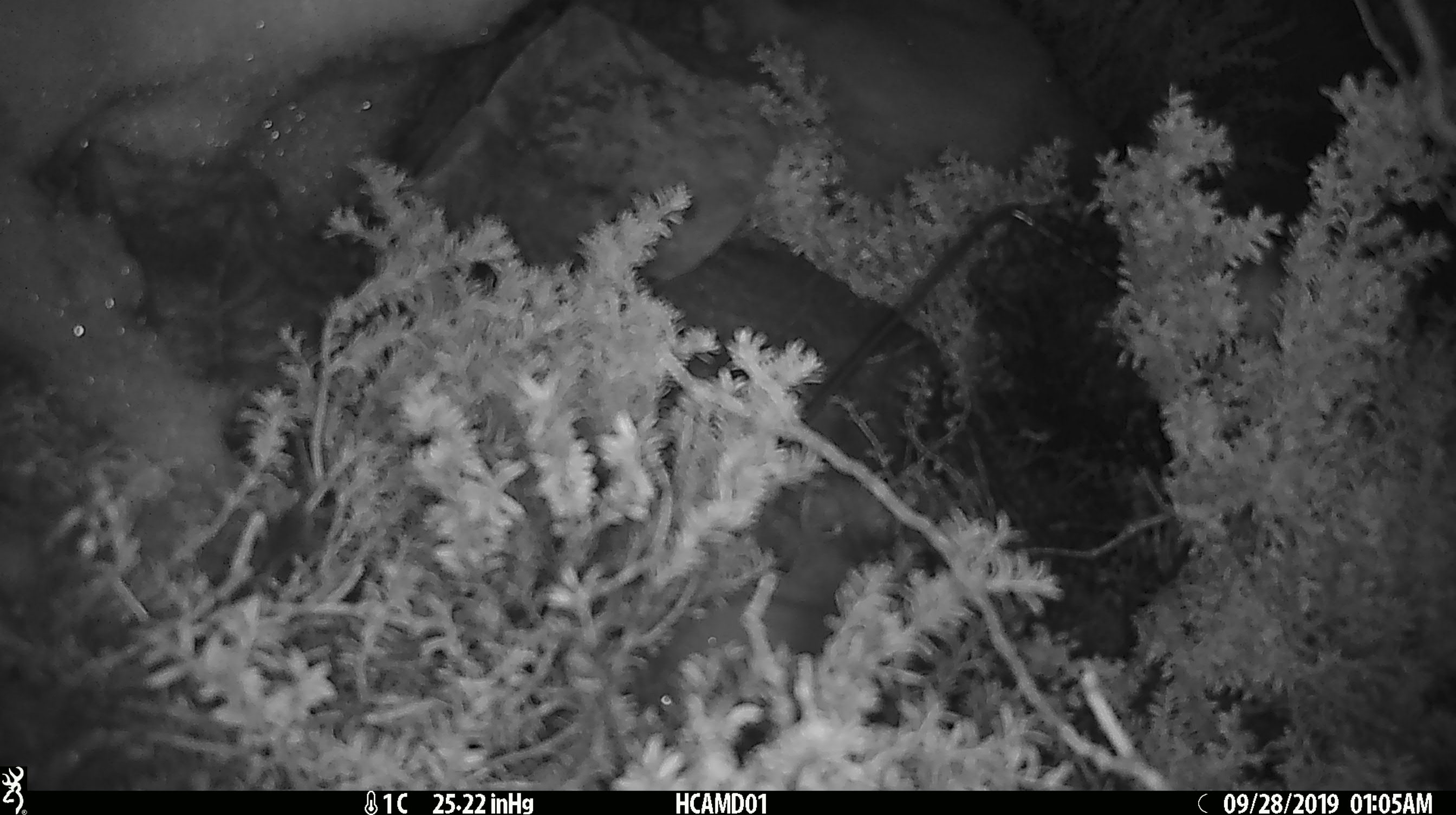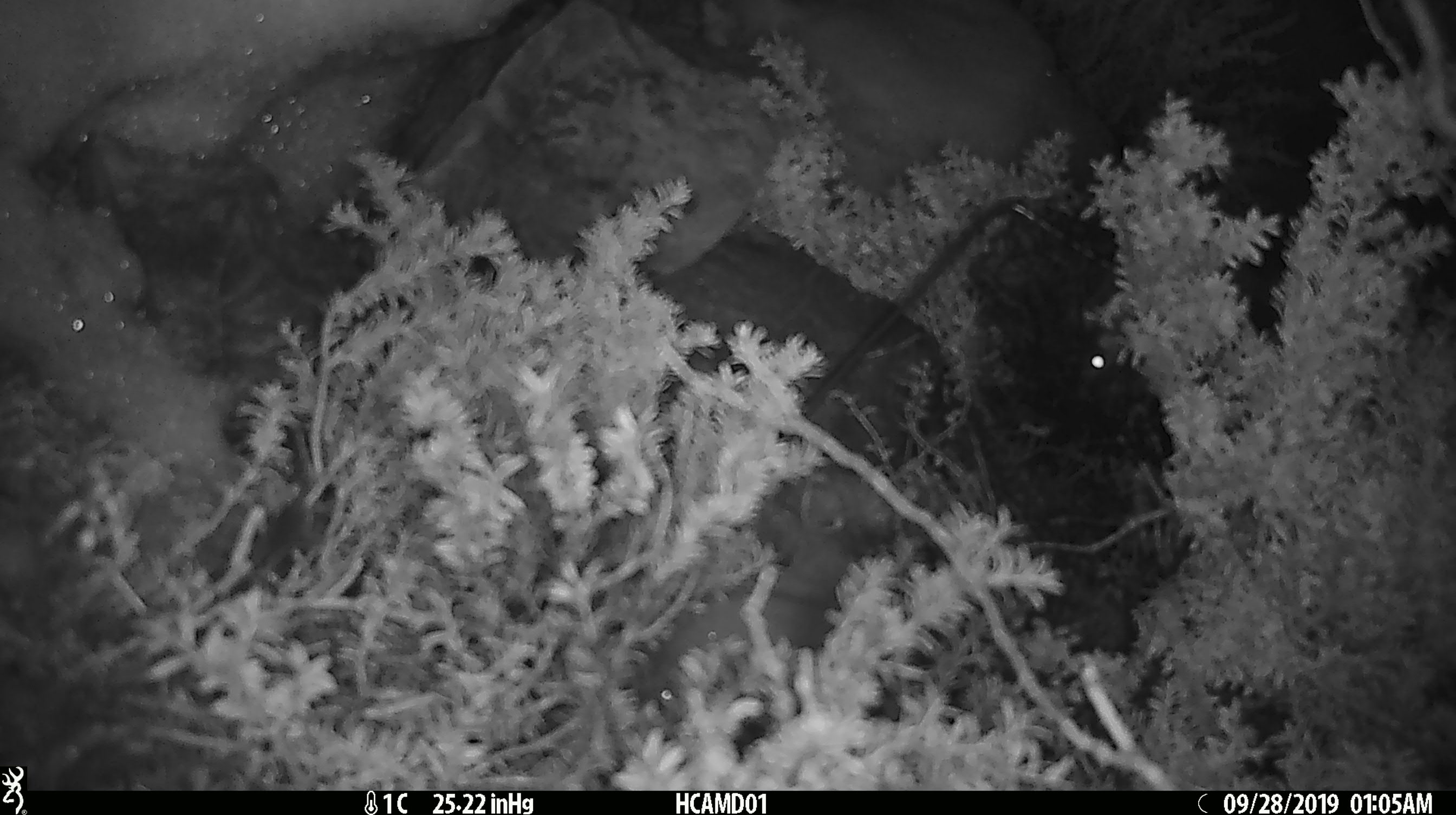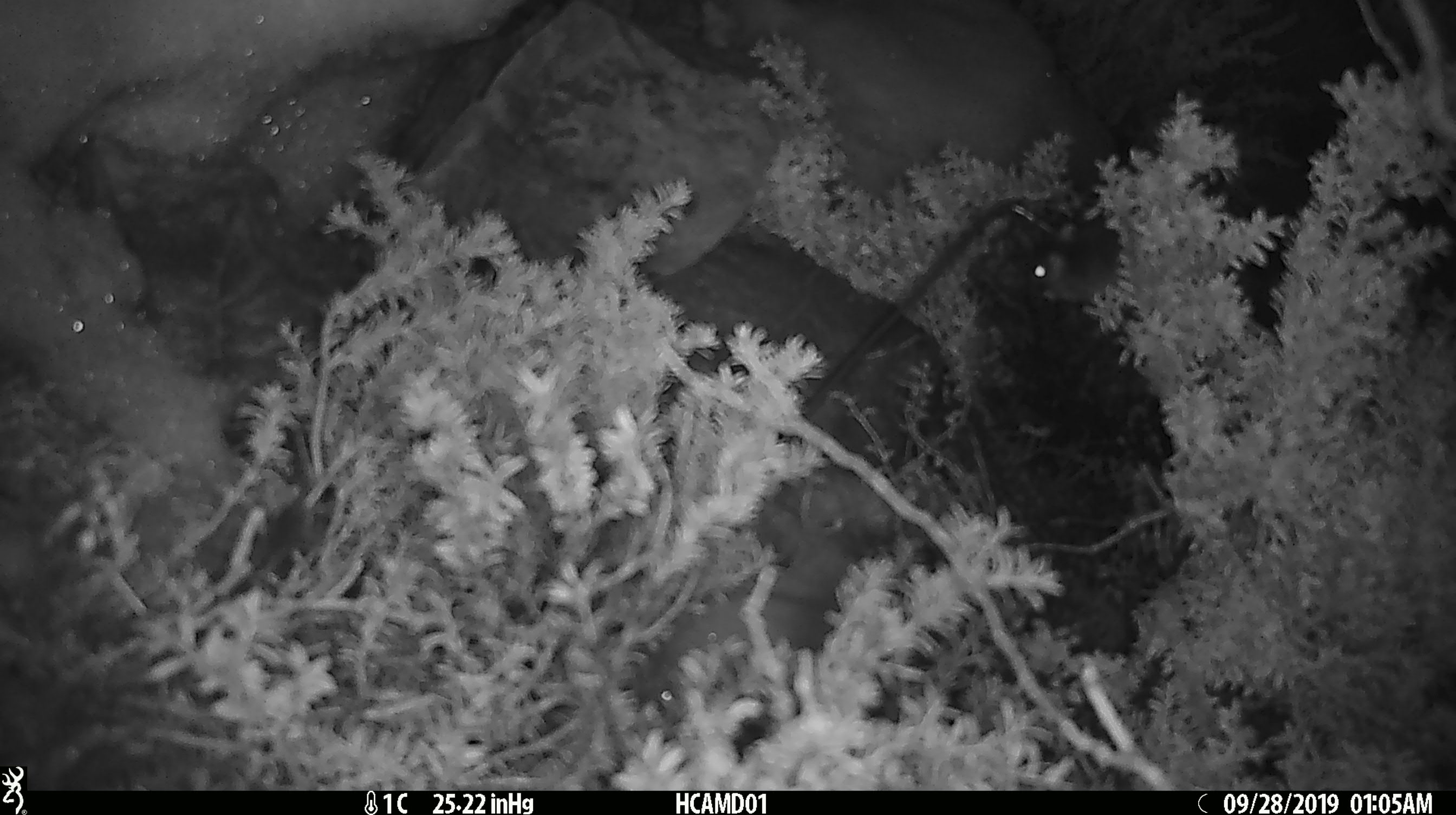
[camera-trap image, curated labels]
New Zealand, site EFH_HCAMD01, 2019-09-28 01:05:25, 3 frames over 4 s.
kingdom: Animalia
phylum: Chordata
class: Mammalia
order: Rodentia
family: Muridae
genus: Mus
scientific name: Mus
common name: mouse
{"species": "mouse (Mus)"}